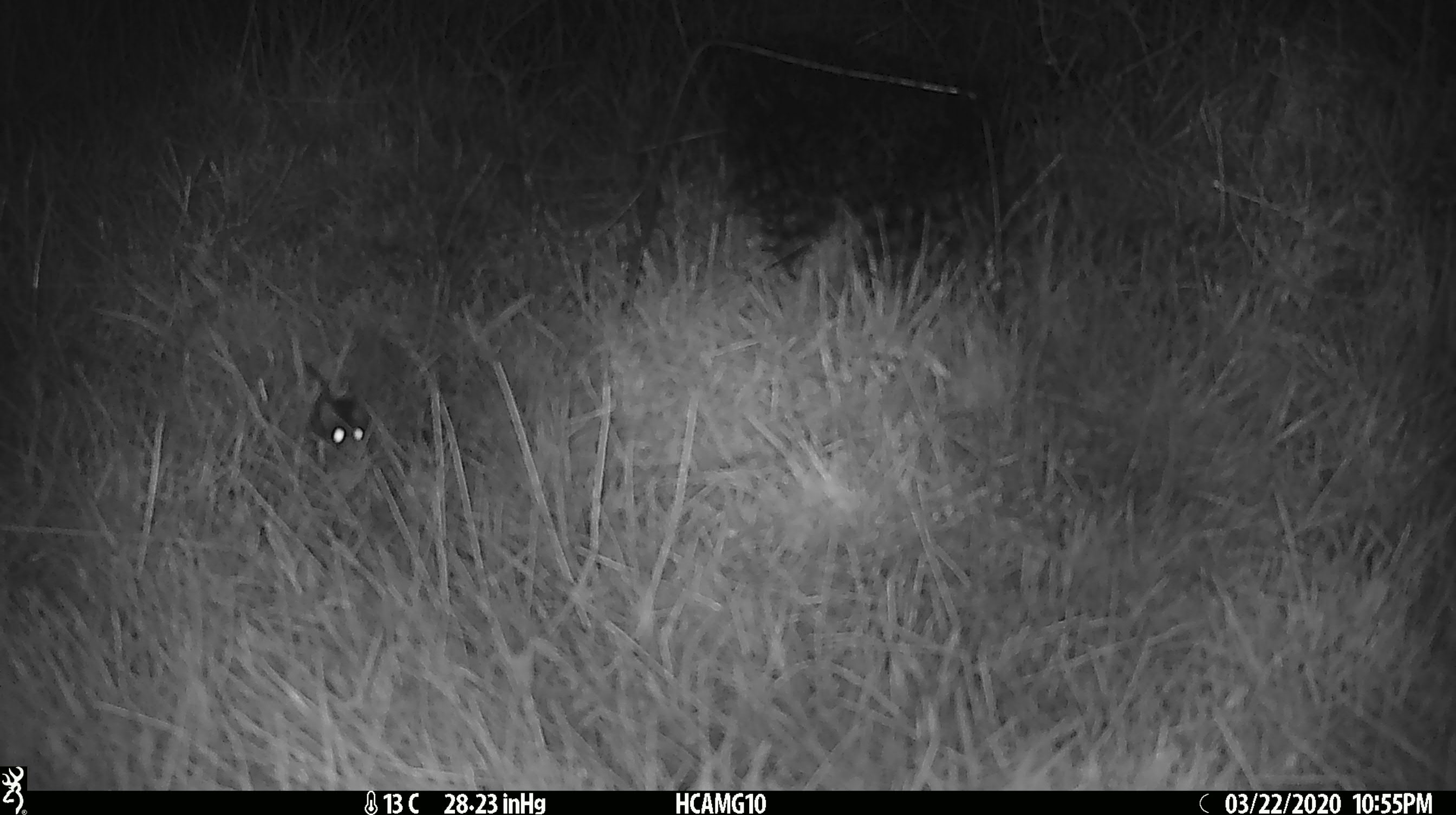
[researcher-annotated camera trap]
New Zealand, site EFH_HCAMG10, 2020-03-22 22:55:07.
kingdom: Animalia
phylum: Chordata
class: Mammalia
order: Rodentia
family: Muridae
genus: Mus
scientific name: Mus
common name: mouse